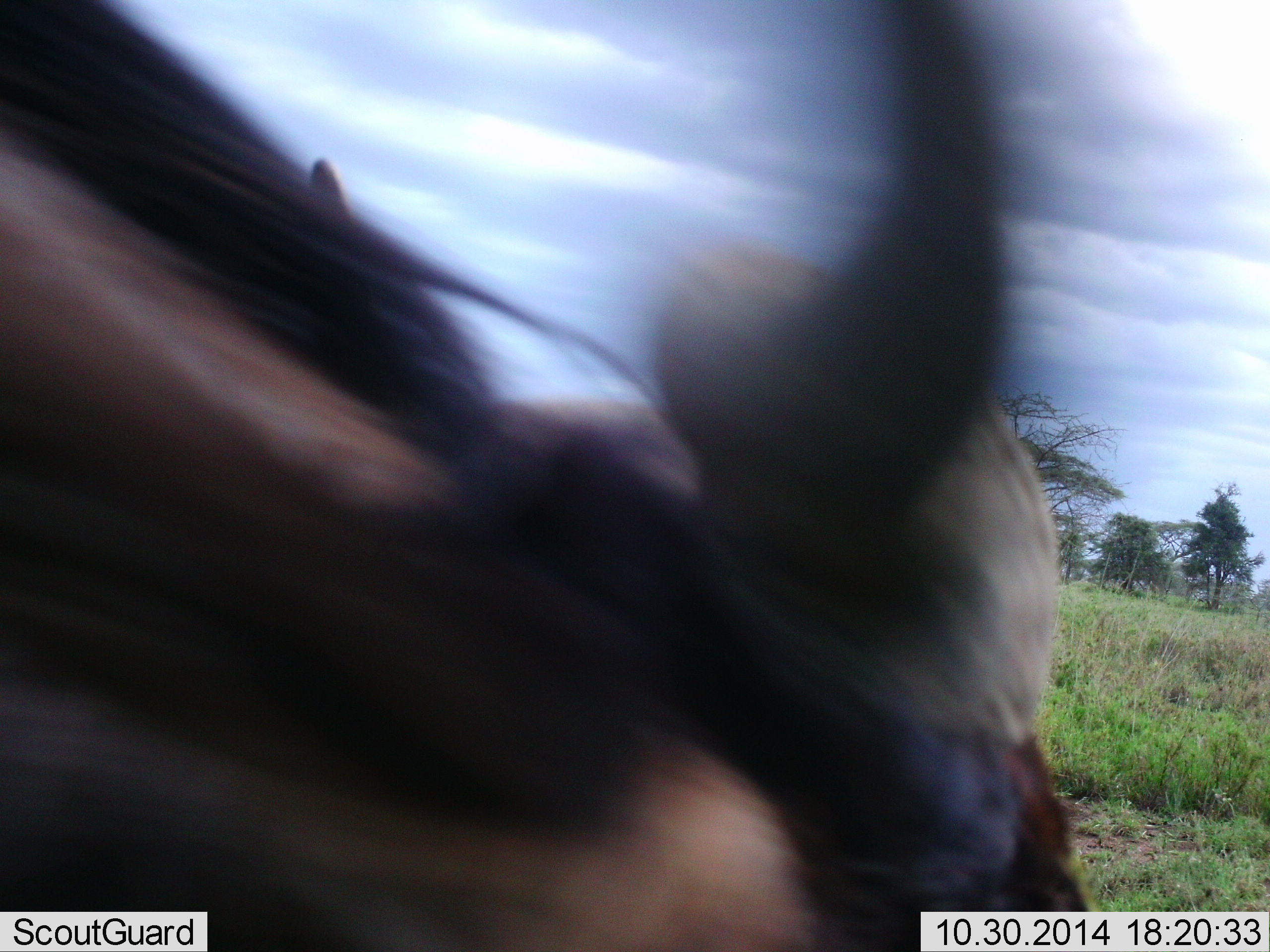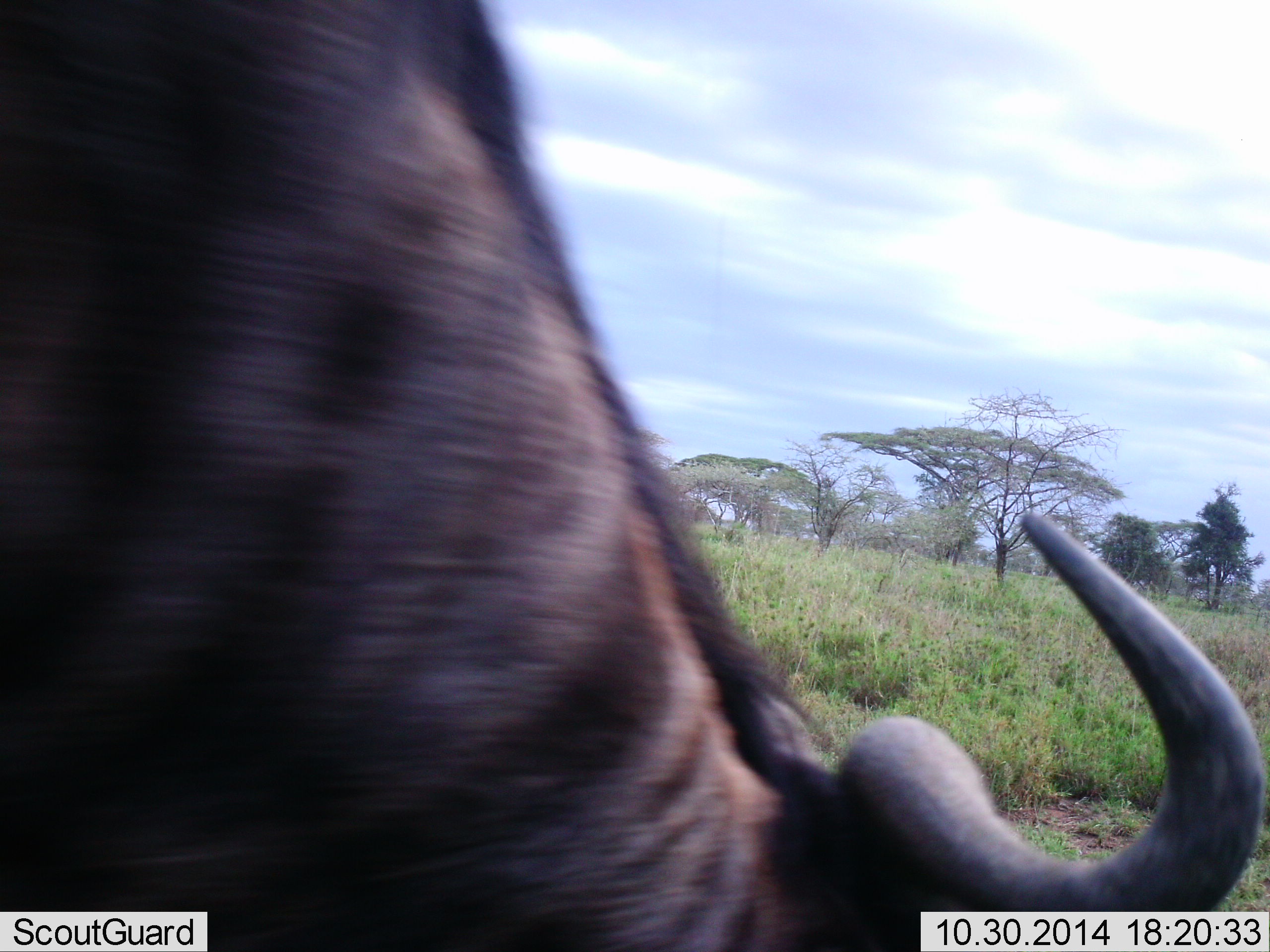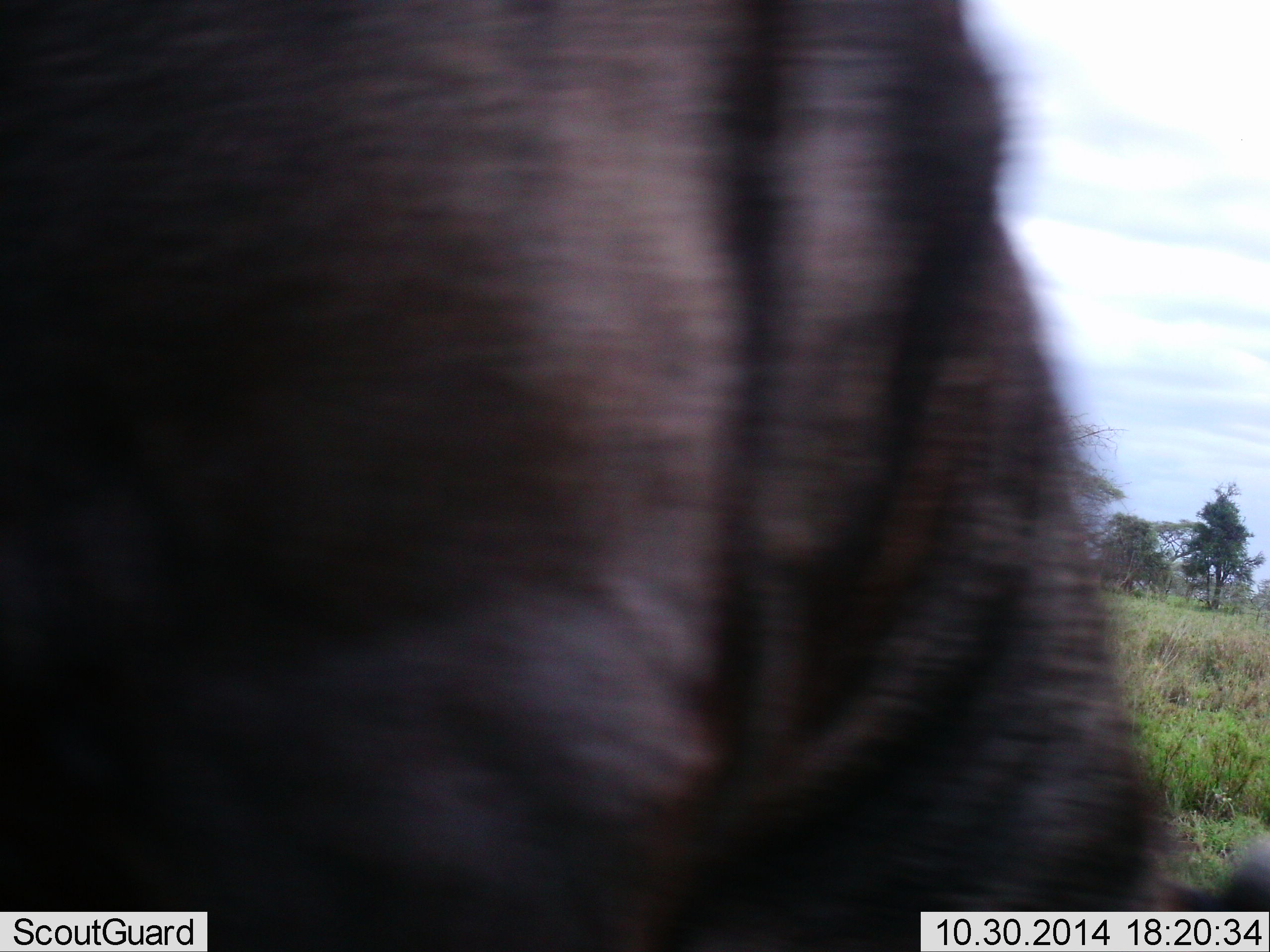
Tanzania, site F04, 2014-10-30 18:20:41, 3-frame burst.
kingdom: Animalia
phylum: Chordata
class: Mammalia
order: Artiodactyla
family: Bovidae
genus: Connochaetes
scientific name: Connochaetes taurinus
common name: blue wildebeest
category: wildebeest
Wildebeest (blue wildebeest) (Connochaetes taurinus), count 1. Behavior (volunteer vote fractions): standing 50%, resting 0%, moving 0%, interacting 0%. Young present (vote fraction): 0%. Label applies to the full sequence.